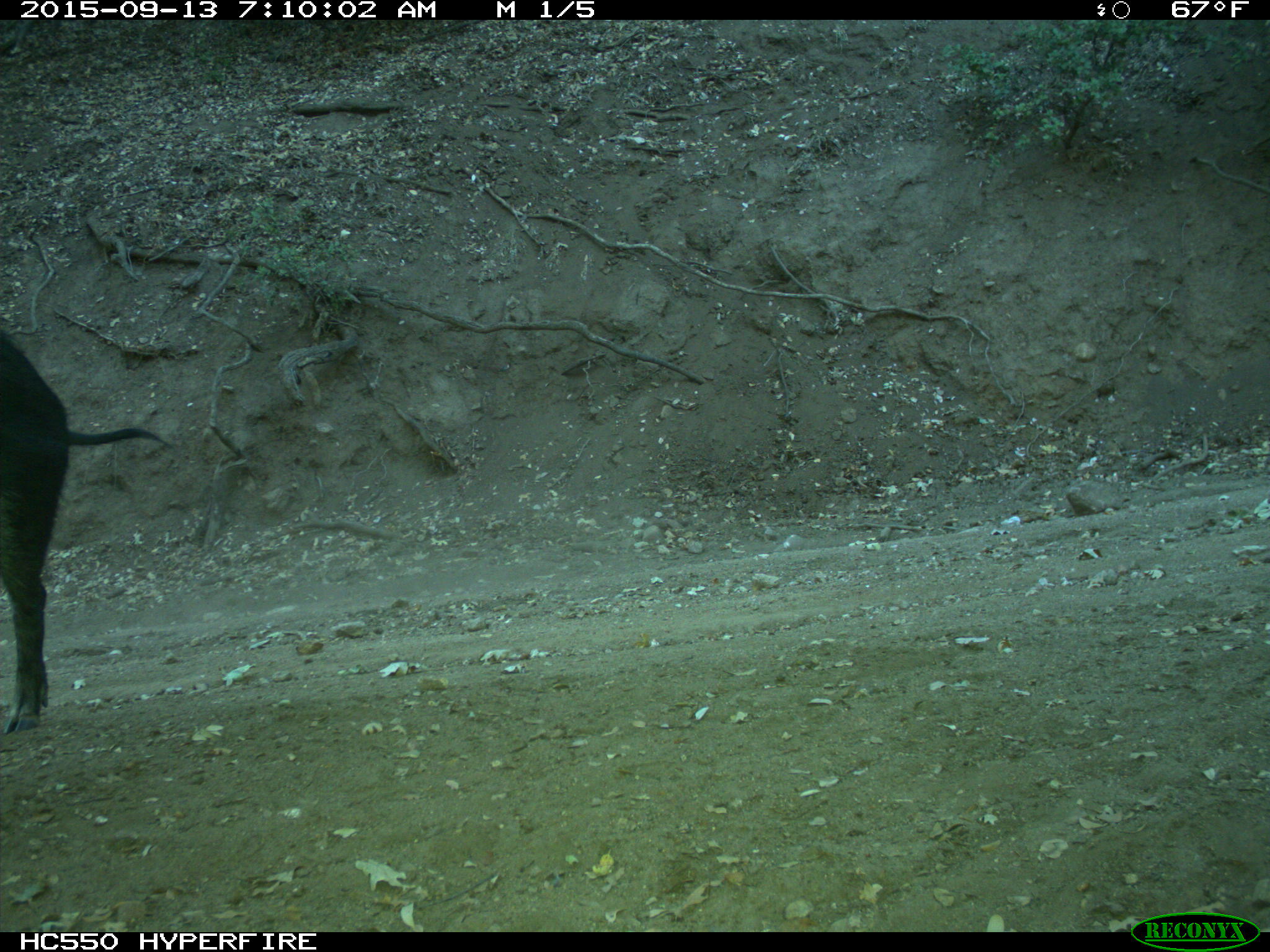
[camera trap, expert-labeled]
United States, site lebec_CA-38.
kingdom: Animalia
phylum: Chordata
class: Mammalia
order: Artiodactyla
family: Suidae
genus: Sus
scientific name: Sus scrofa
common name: wild boar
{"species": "Sus scrofa (wild boar)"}